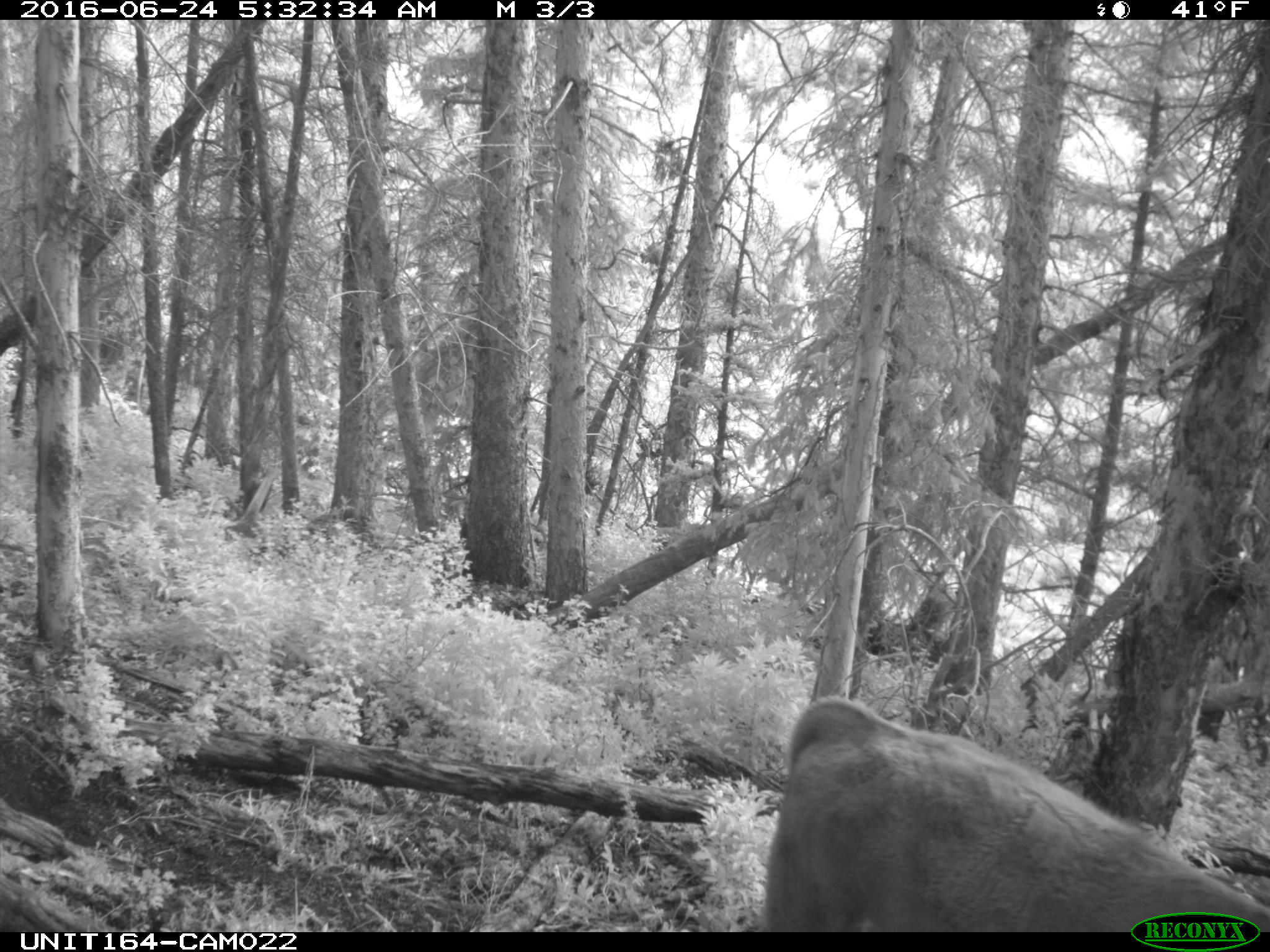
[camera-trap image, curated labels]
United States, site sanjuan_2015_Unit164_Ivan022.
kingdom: Animalia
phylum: Chordata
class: Mammalia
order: Artiodactyla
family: Bovidae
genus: Bos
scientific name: Bos taurus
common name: domestic cow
Bos taurus (domestic cow).